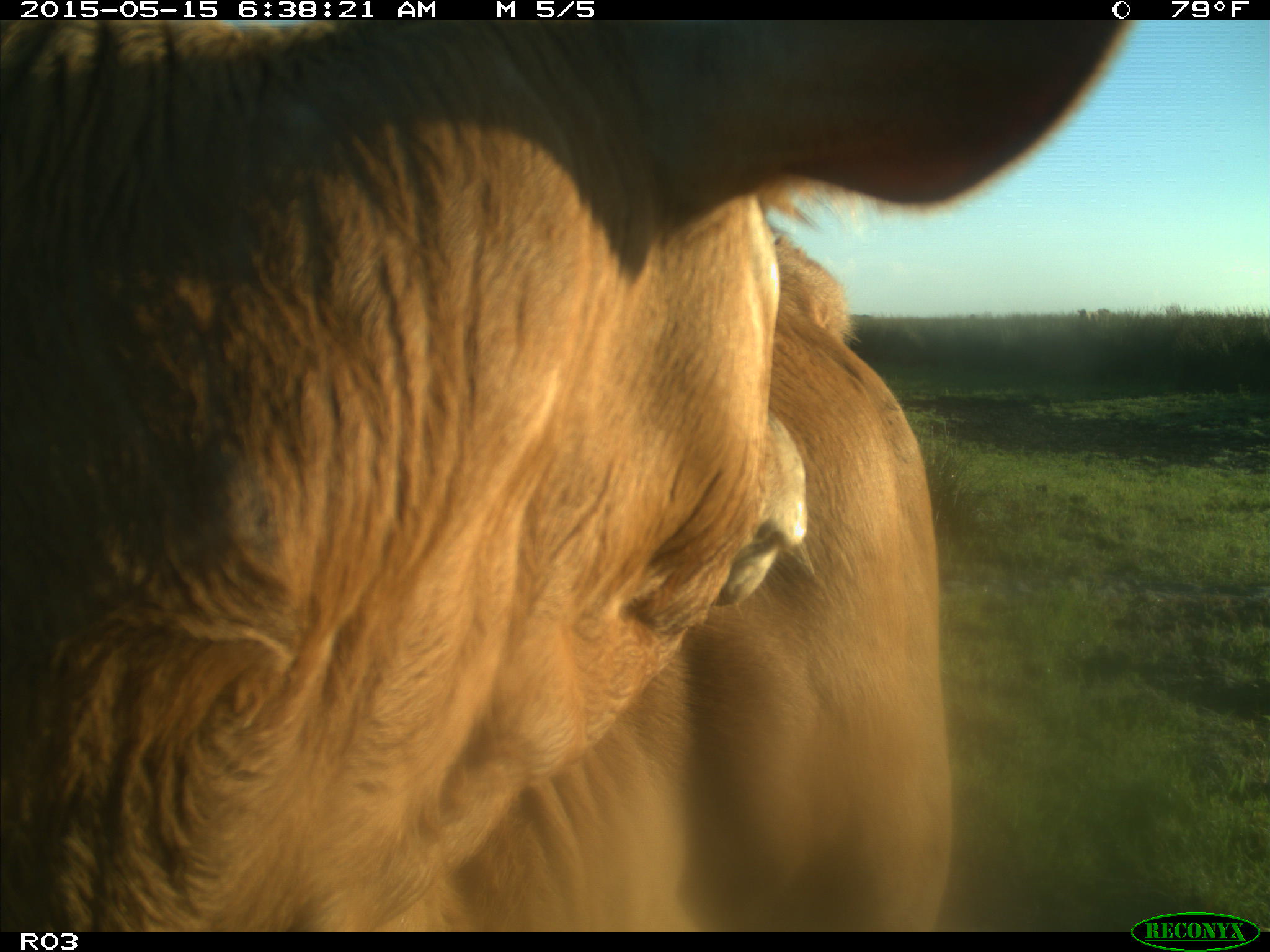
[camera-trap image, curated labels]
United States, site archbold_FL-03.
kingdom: Animalia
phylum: Chordata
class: Mammalia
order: Artiodactyla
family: Bovidae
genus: Bos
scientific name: Bos taurus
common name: domestic cow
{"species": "Bos taurus (domestic cow)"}